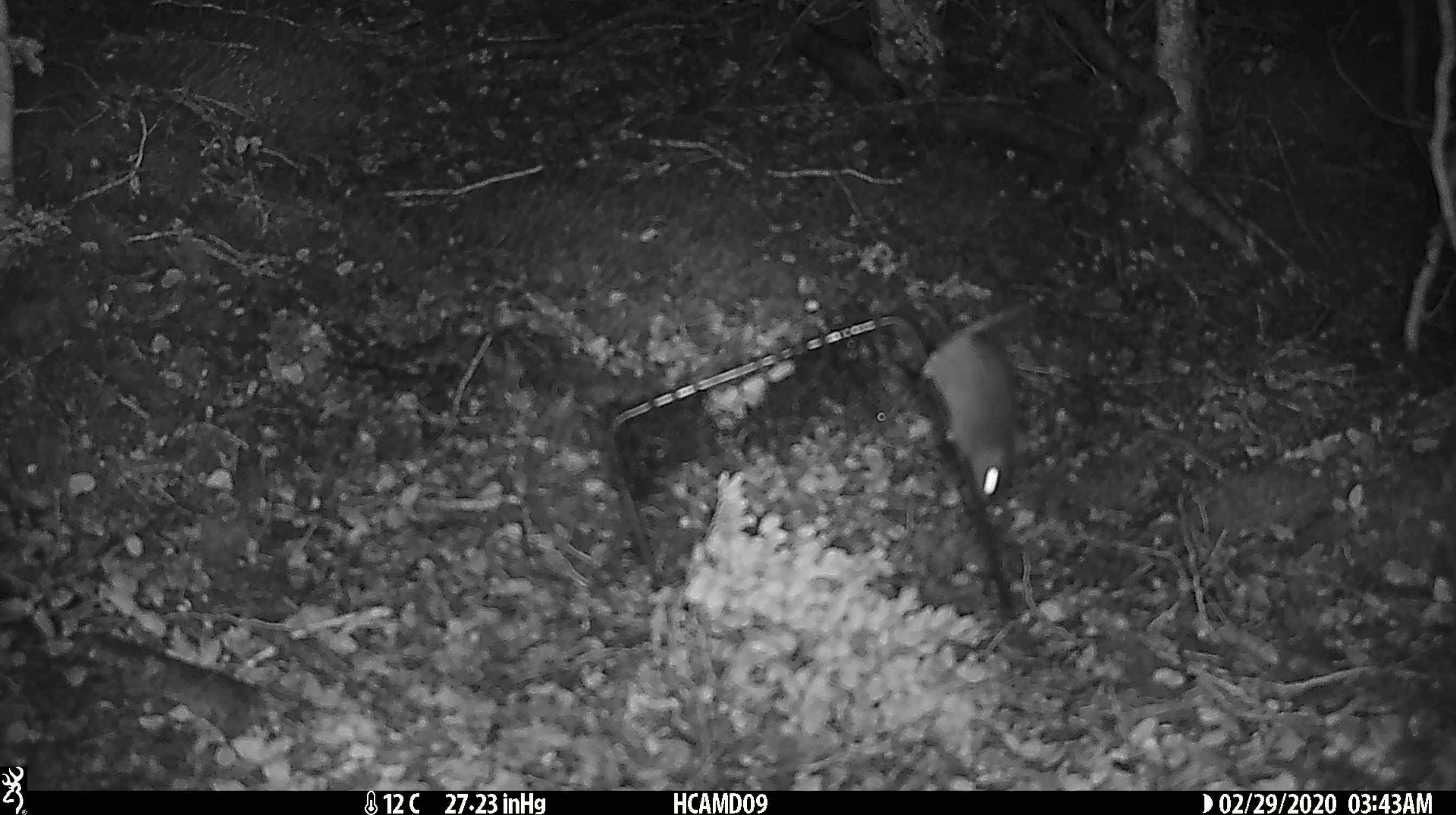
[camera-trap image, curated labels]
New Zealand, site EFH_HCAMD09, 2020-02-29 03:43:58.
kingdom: Animalia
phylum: Chordata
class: Mammalia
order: Rodentia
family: Muridae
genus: Mus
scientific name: Mus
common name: mouse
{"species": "mouse (Mus)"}